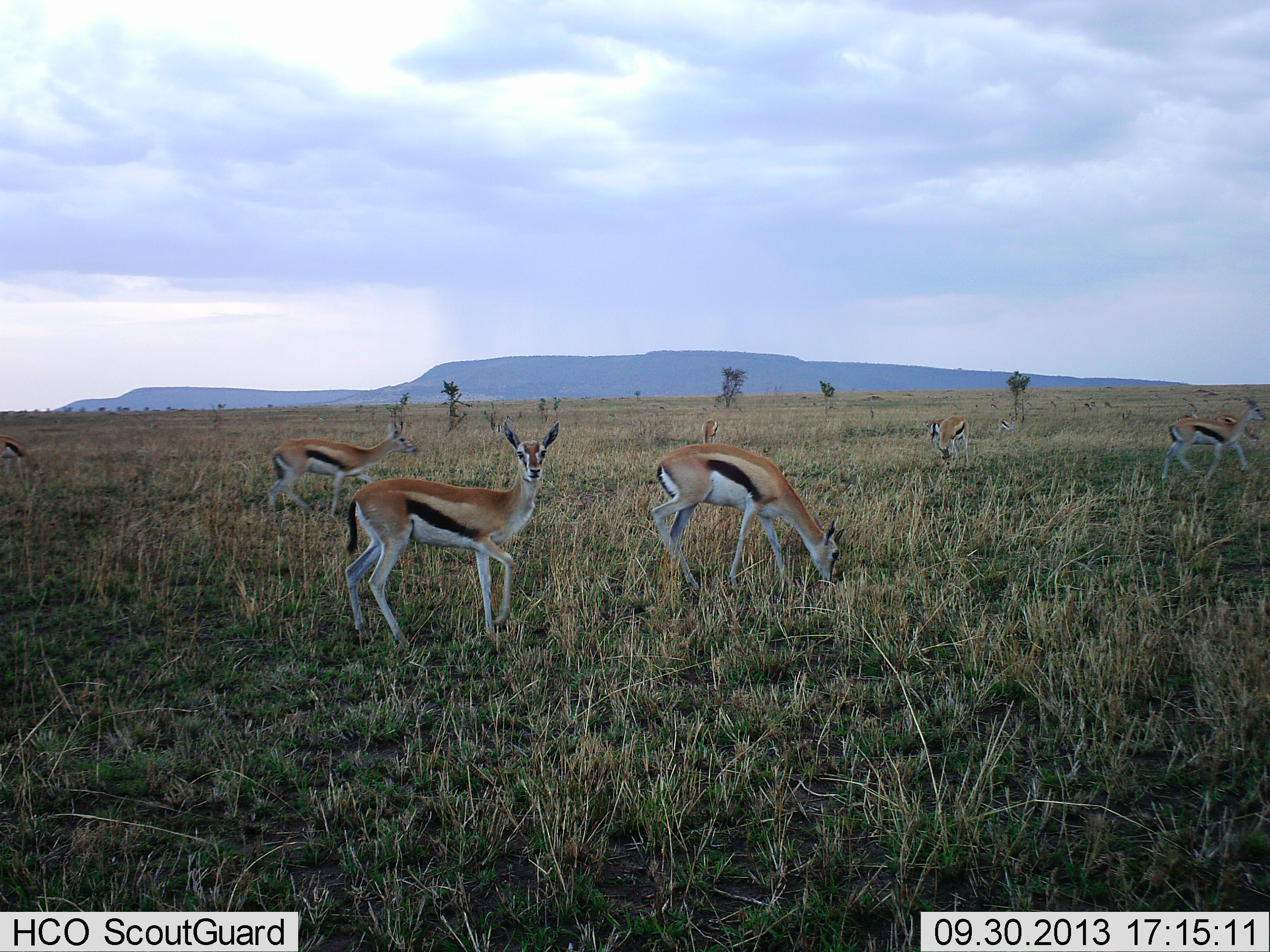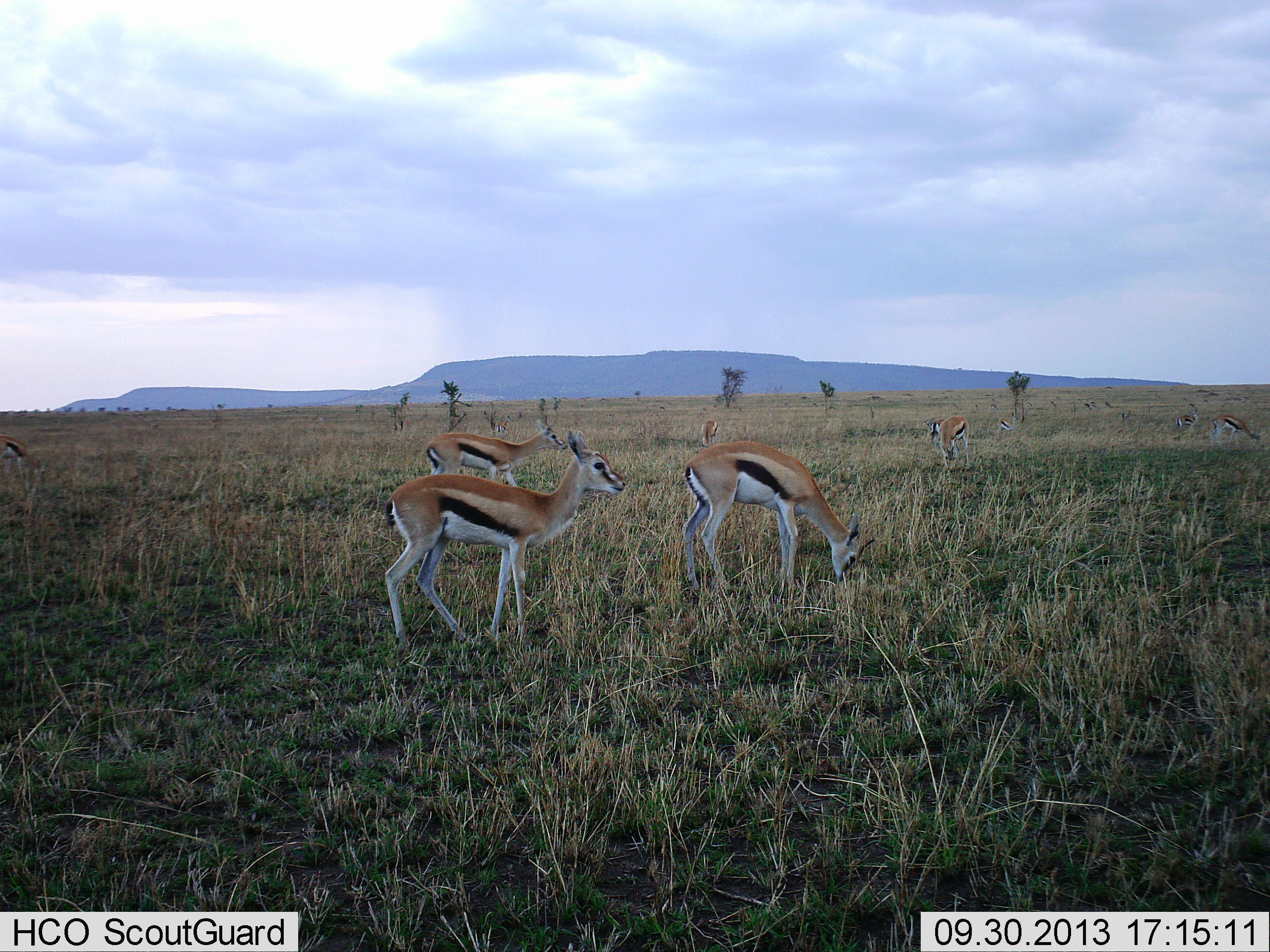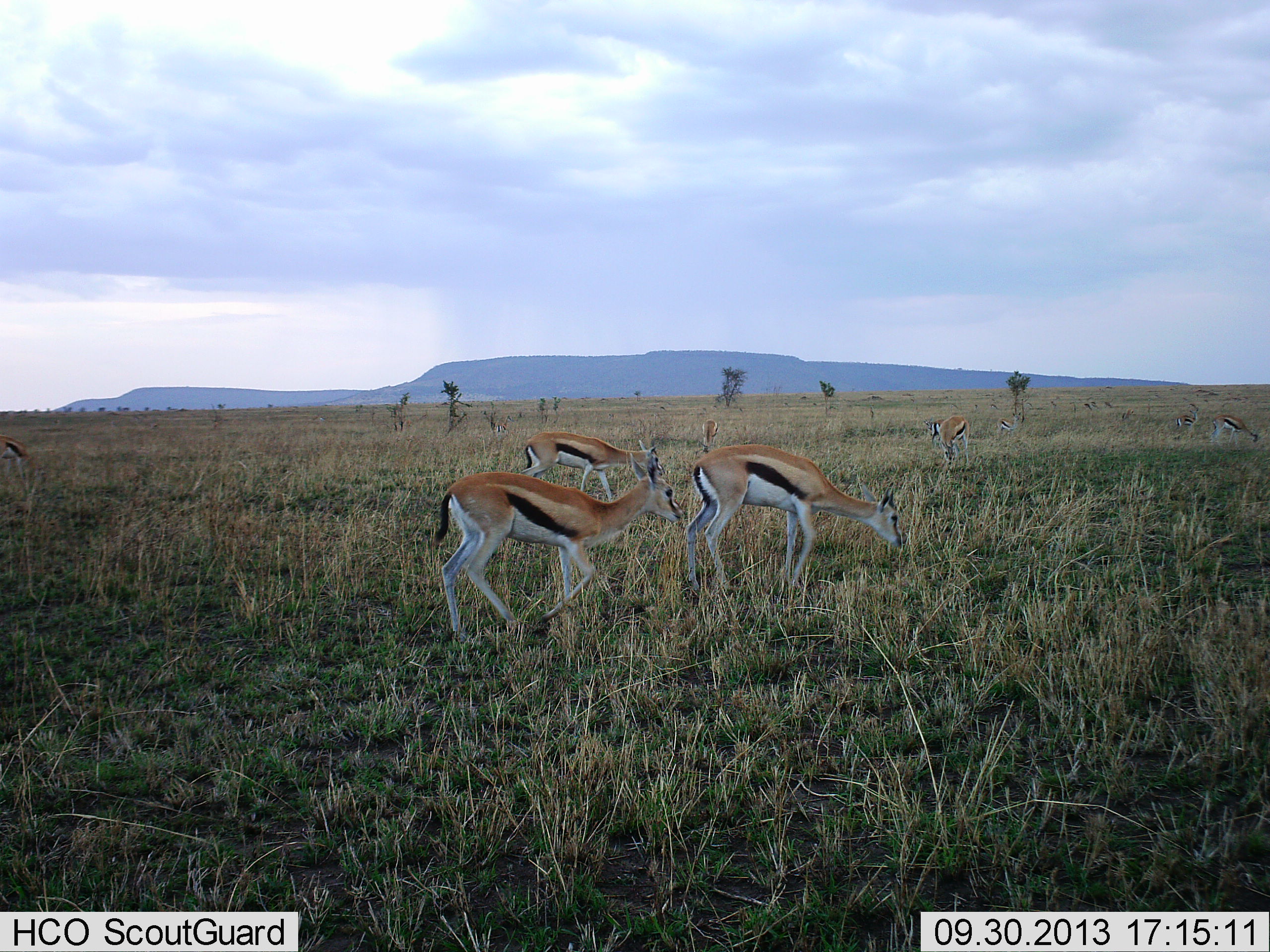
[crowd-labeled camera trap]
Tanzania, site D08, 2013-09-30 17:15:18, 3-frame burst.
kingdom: Animalia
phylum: Chordata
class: Mammalia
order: Artiodactyla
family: Bovidae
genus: Eudorcas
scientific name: Eudorcas thomsonii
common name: thomson's gazelle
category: gazellethomsons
Gazellethomsons (thomson's gazelle) (Eudorcas thomsonii), count 9. Behavior (volunteer vote fractions): standing 76%, resting 12%, moving 76%, interacting 0%. Young present (vote fraction): 0%. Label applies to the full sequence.